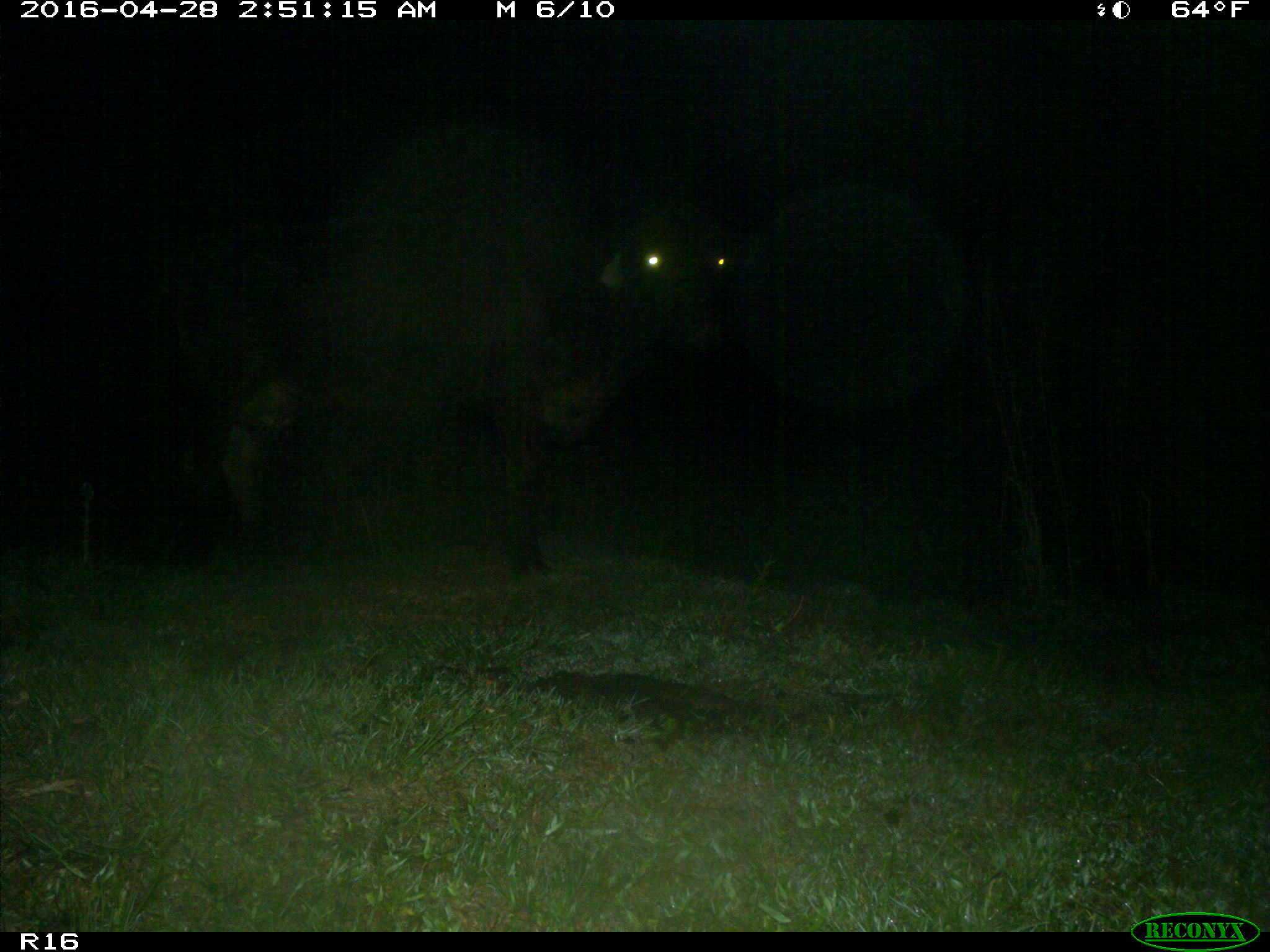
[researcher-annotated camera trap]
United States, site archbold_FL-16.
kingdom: Animalia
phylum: Chordata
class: Mammalia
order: Artiodactyla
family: Bovidae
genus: Bos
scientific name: Bos taurus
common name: domestic cow